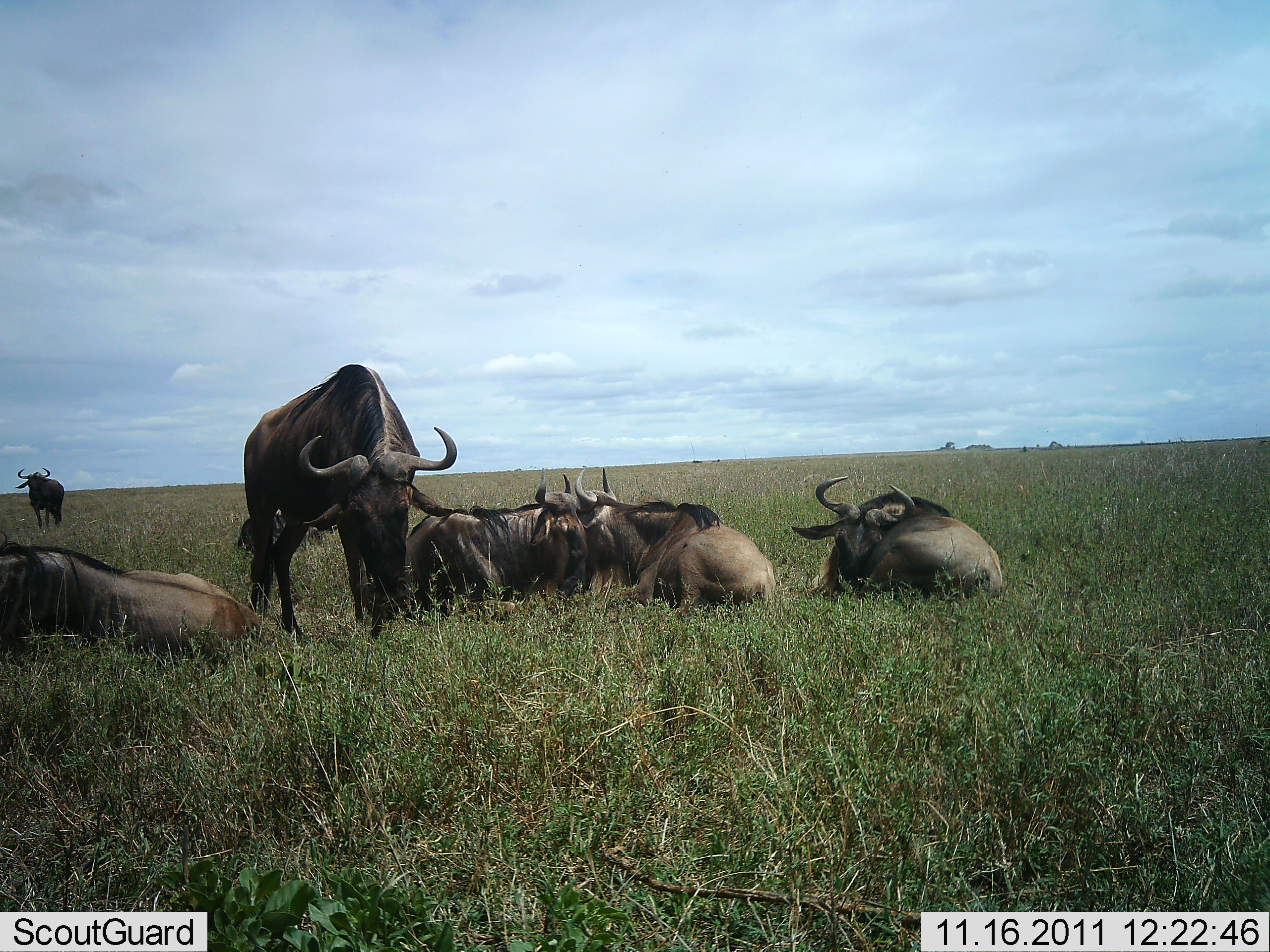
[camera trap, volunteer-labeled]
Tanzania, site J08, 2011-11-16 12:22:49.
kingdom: Animalia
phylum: Chordata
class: Mammalia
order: Artiodactyla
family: Bovidae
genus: Connochaetes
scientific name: Connochaetes taurinus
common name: blue wildebeest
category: wildebeest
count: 6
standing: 80%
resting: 100%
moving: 10%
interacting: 0%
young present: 0%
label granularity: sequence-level